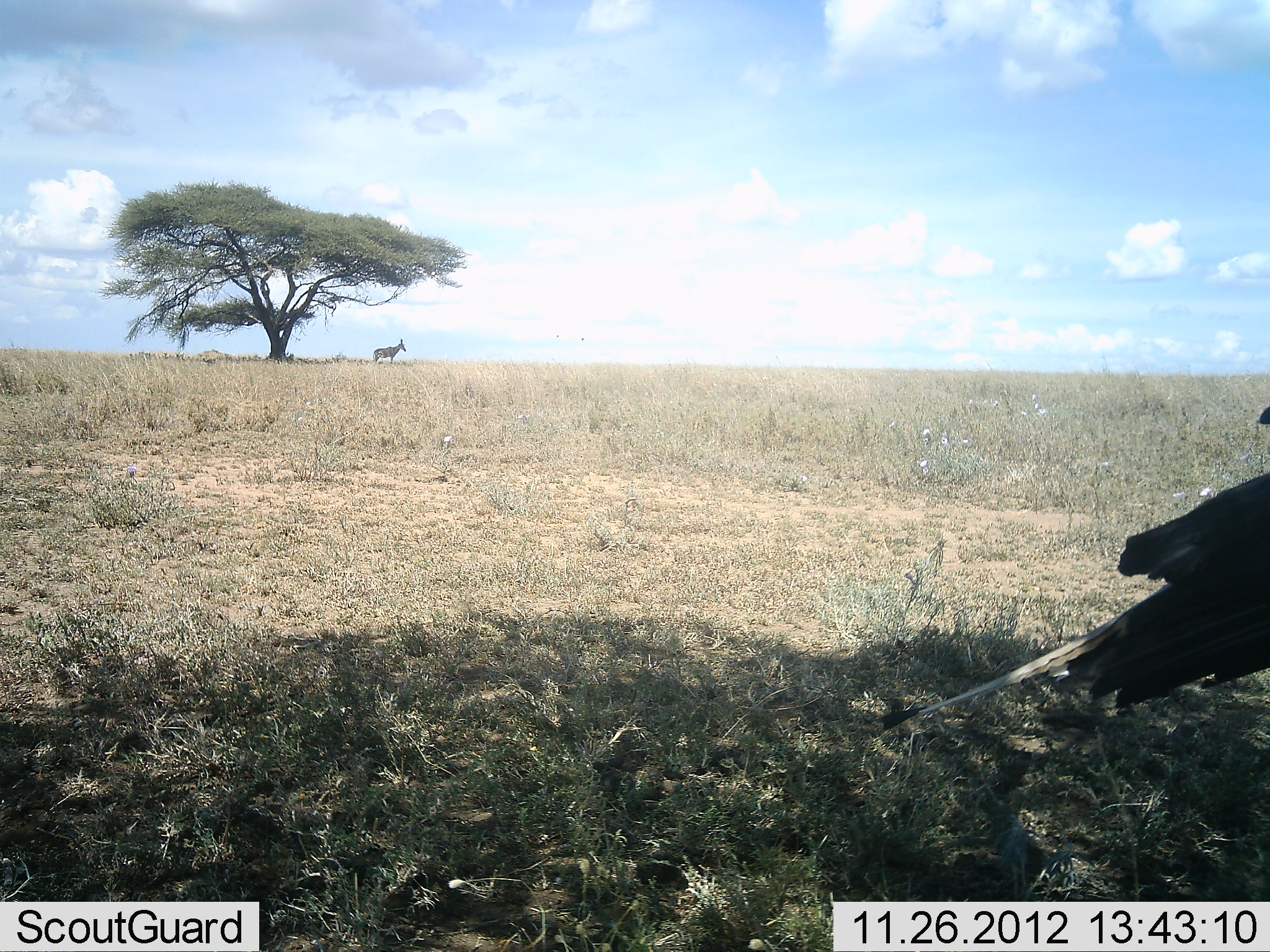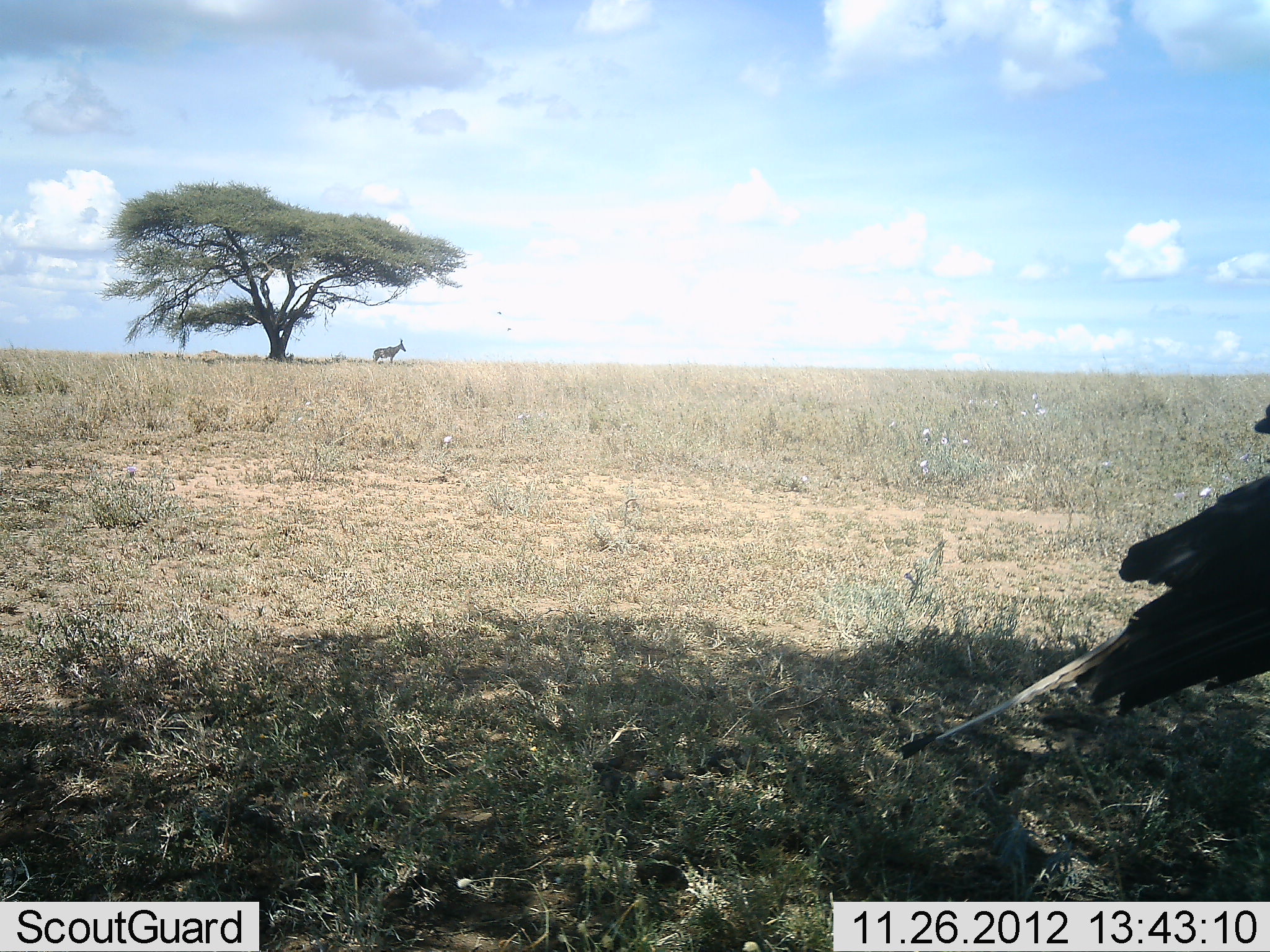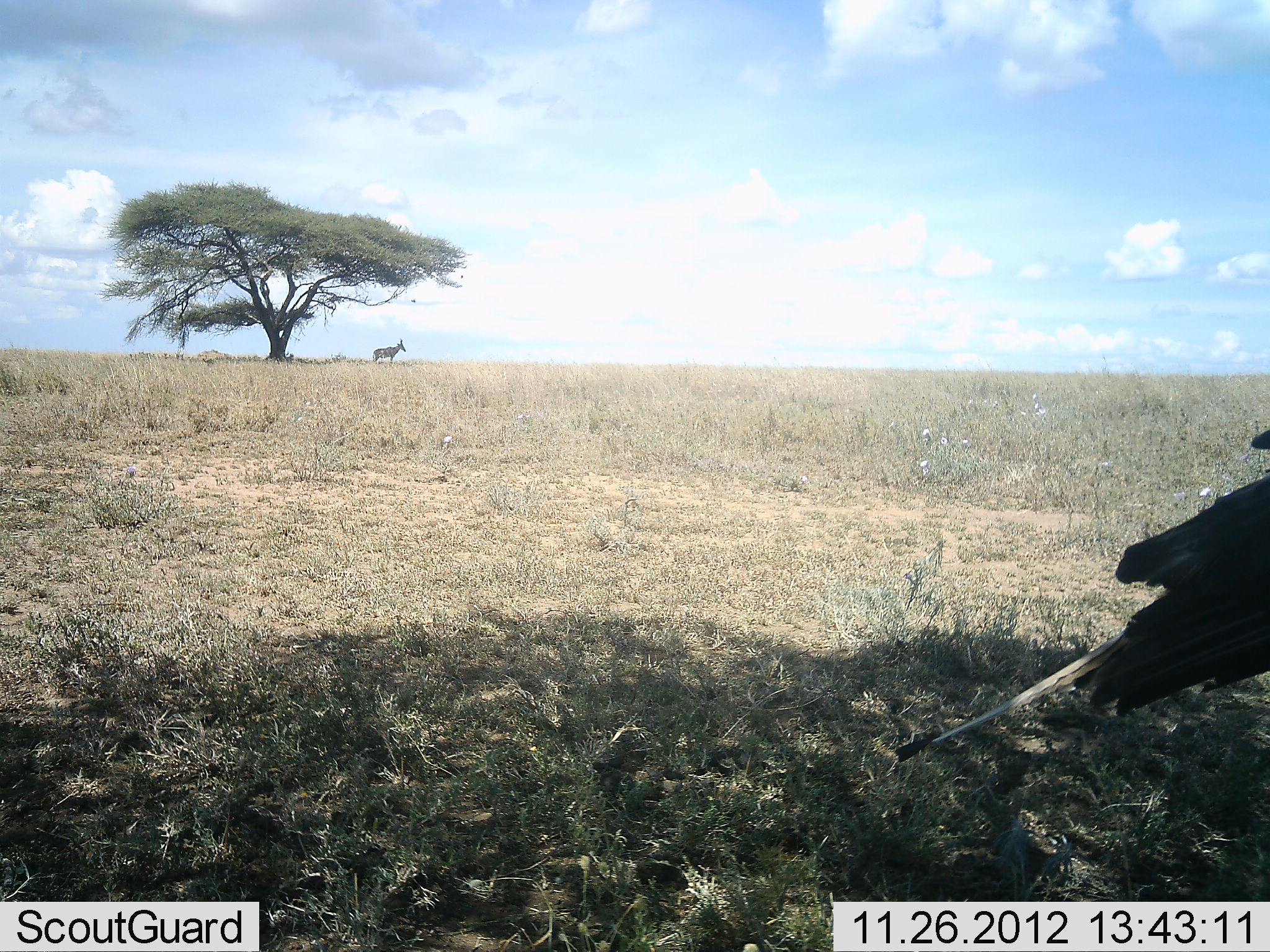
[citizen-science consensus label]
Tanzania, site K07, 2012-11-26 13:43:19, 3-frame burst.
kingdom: Animalia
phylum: Chordata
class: Mammalia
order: Artiodactyla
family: Bovidae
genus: Alcelaphus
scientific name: Alcelaphus buselaphus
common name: hartebeest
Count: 1.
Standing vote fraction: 100%.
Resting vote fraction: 0%.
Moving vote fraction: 0%.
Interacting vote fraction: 0%.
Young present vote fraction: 0%.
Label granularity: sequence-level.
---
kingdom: Animalia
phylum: Chordata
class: Aves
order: Accipitriformes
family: Sagittariidae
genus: Sagittarius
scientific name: Sagittarius serpentarius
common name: secretary bird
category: secretarybird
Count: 1.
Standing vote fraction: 100%.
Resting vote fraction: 0%.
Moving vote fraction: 0%.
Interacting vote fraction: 0%.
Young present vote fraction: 0%.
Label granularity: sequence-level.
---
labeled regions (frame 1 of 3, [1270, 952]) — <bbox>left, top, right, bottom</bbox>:
animal: <bbox>880, 405, 1270, 733</bbox>; <bbox>372, 338, 407, 366</bbox>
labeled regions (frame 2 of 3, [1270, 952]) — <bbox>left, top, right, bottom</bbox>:
animal: <bbox>894, 404, 1270, 761</bbox>; <bbox>373, 338, 407, 368</bbox>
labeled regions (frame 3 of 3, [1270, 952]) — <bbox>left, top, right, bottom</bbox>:
animal: <bbox>892, 430, 1270, 764</bbox>; <bbox>373, 337, 407, 368</bbox>